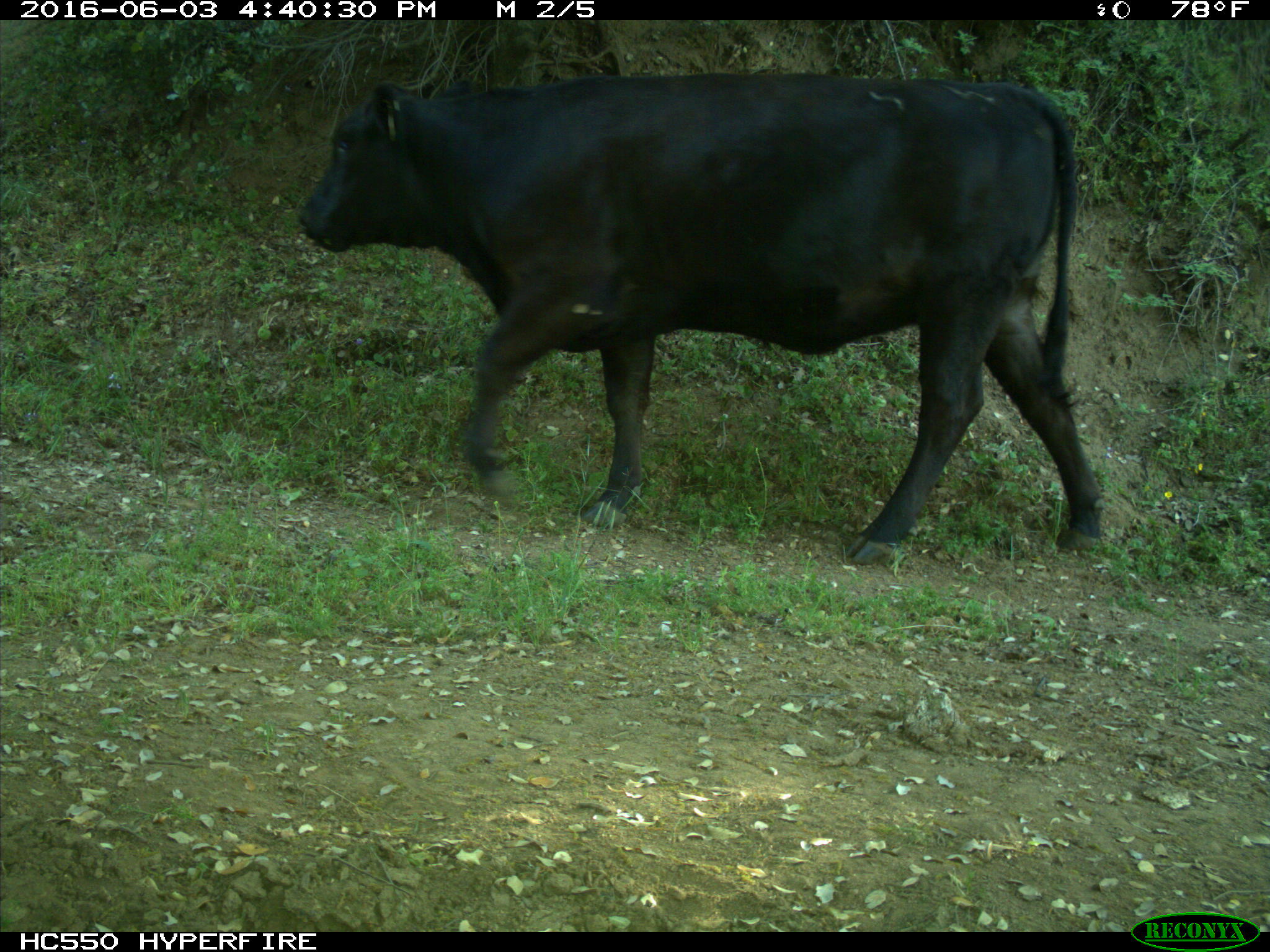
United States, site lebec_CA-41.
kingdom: Animalia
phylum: Chordata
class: Mammalia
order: Artiodactyla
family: Bovidae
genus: Bos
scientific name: Bos taurus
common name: domestic cow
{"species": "Bos taurus (domestic cow)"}